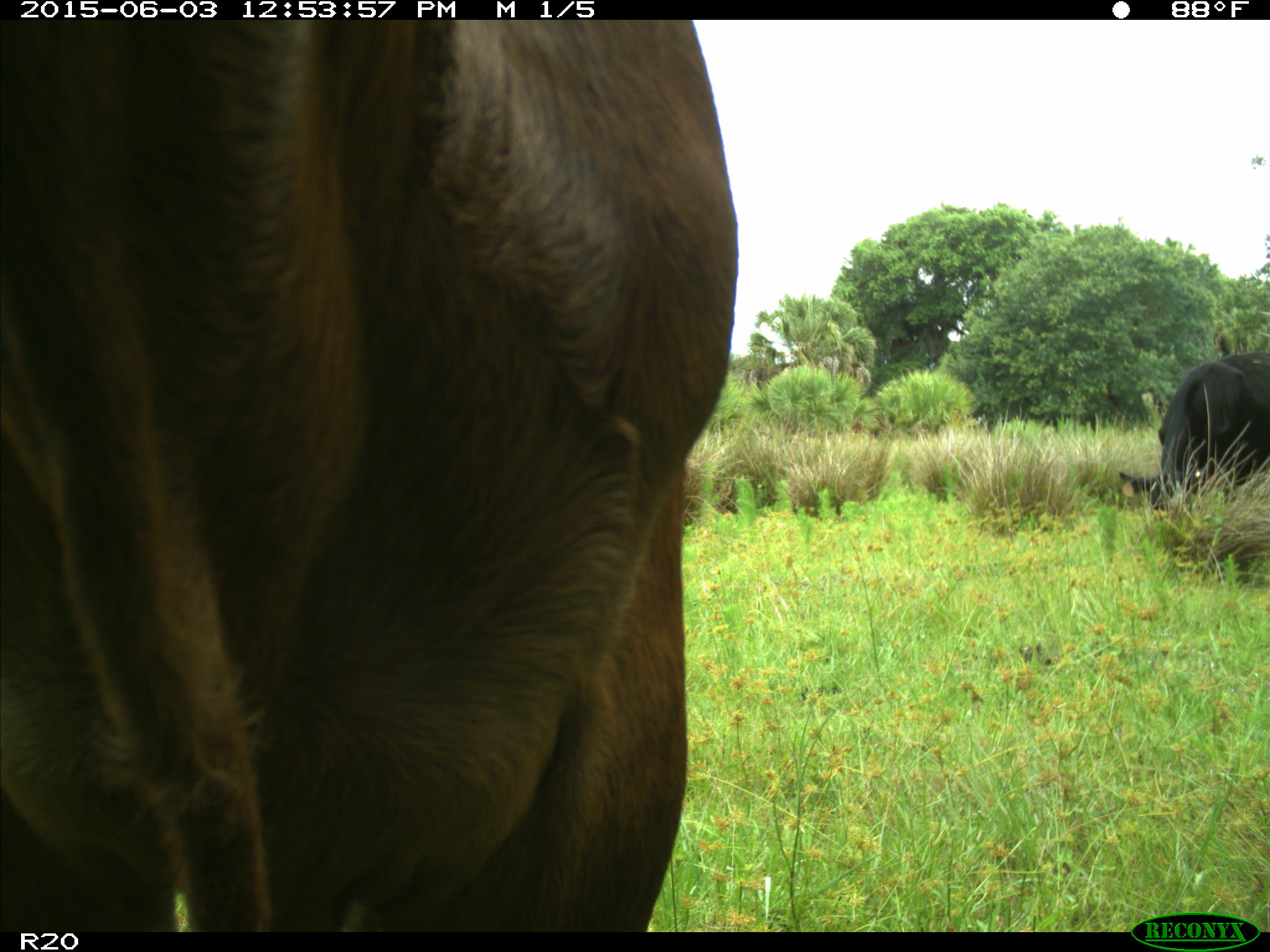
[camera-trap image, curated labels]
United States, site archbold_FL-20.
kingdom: Animalia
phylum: Chordata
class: Mammalia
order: Artiodactyla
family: Bovidae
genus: Bos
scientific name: Bos taurus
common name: domestic cow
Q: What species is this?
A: Bos taurus (domestic cow).